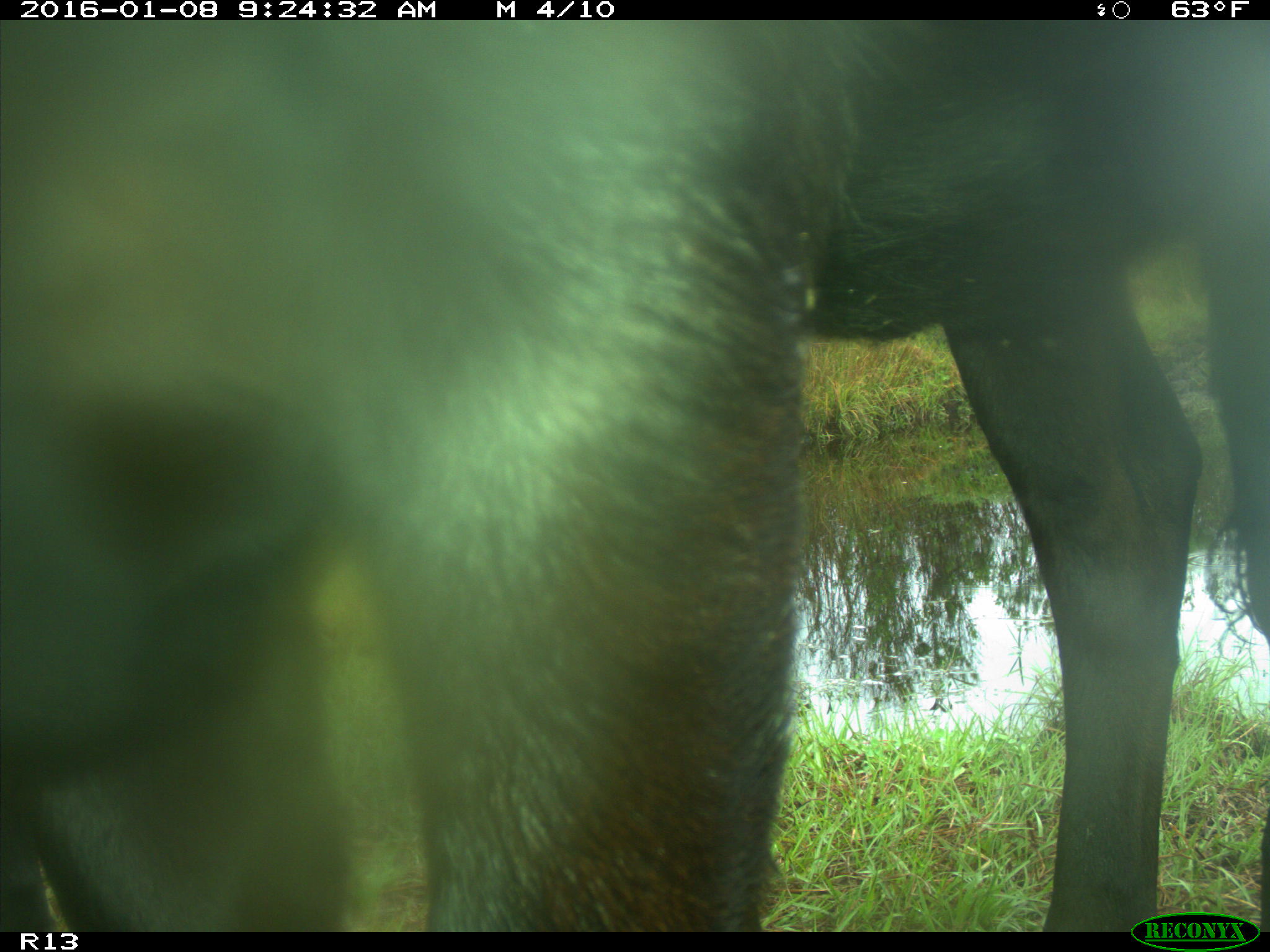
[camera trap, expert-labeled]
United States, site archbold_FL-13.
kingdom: Animalia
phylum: Chordata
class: Mammalia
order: Artiodactyla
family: Bovidae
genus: Bos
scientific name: Bos taurus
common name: domestic cow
Bos taurus (domestic cow).